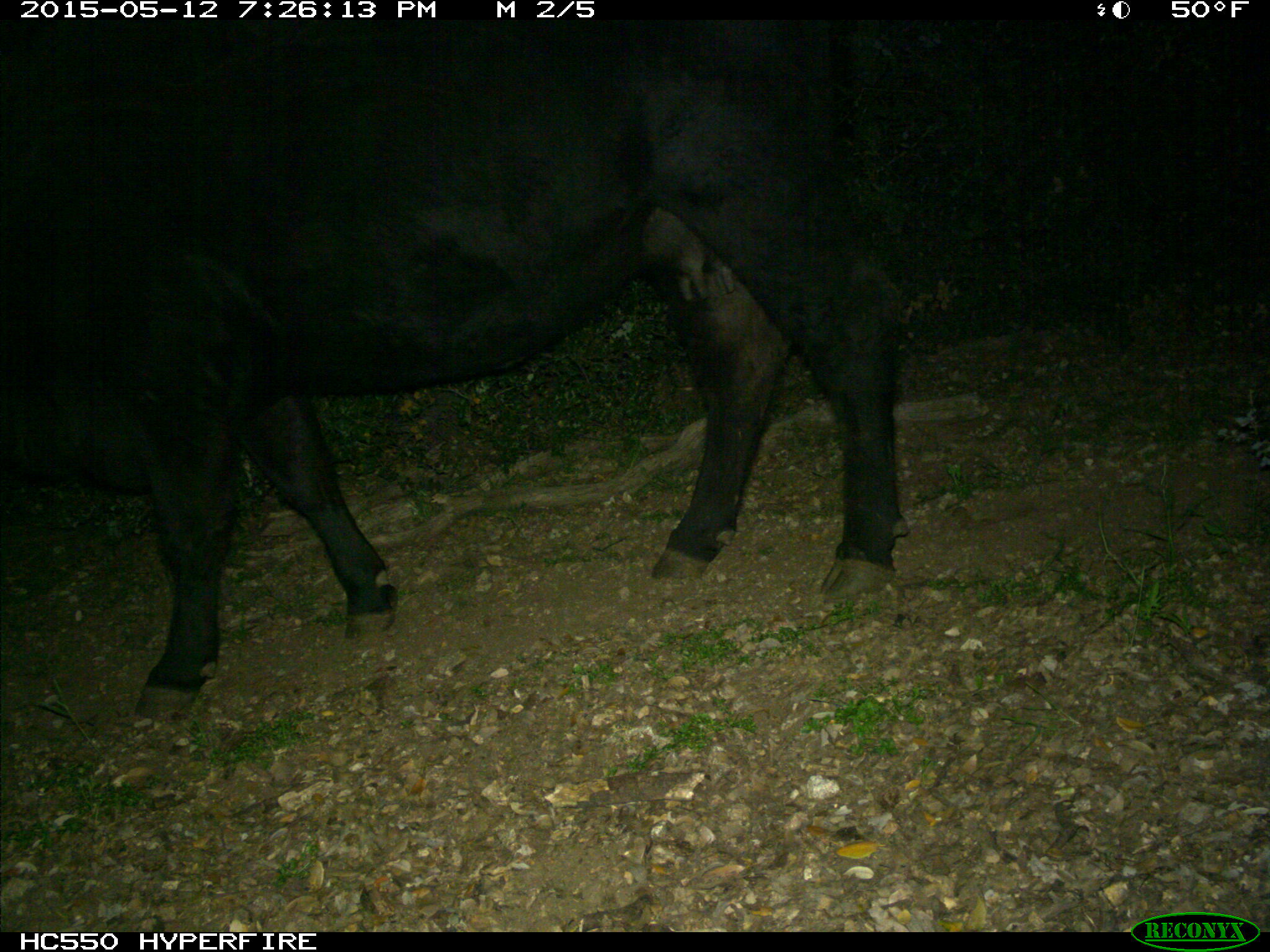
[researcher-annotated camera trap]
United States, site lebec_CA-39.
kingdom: Animalia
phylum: Chordata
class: Mammalia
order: Artiodactyla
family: Bovidae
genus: Bos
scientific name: Bos taurus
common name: domestic cow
Bos taurus (domestic cow).